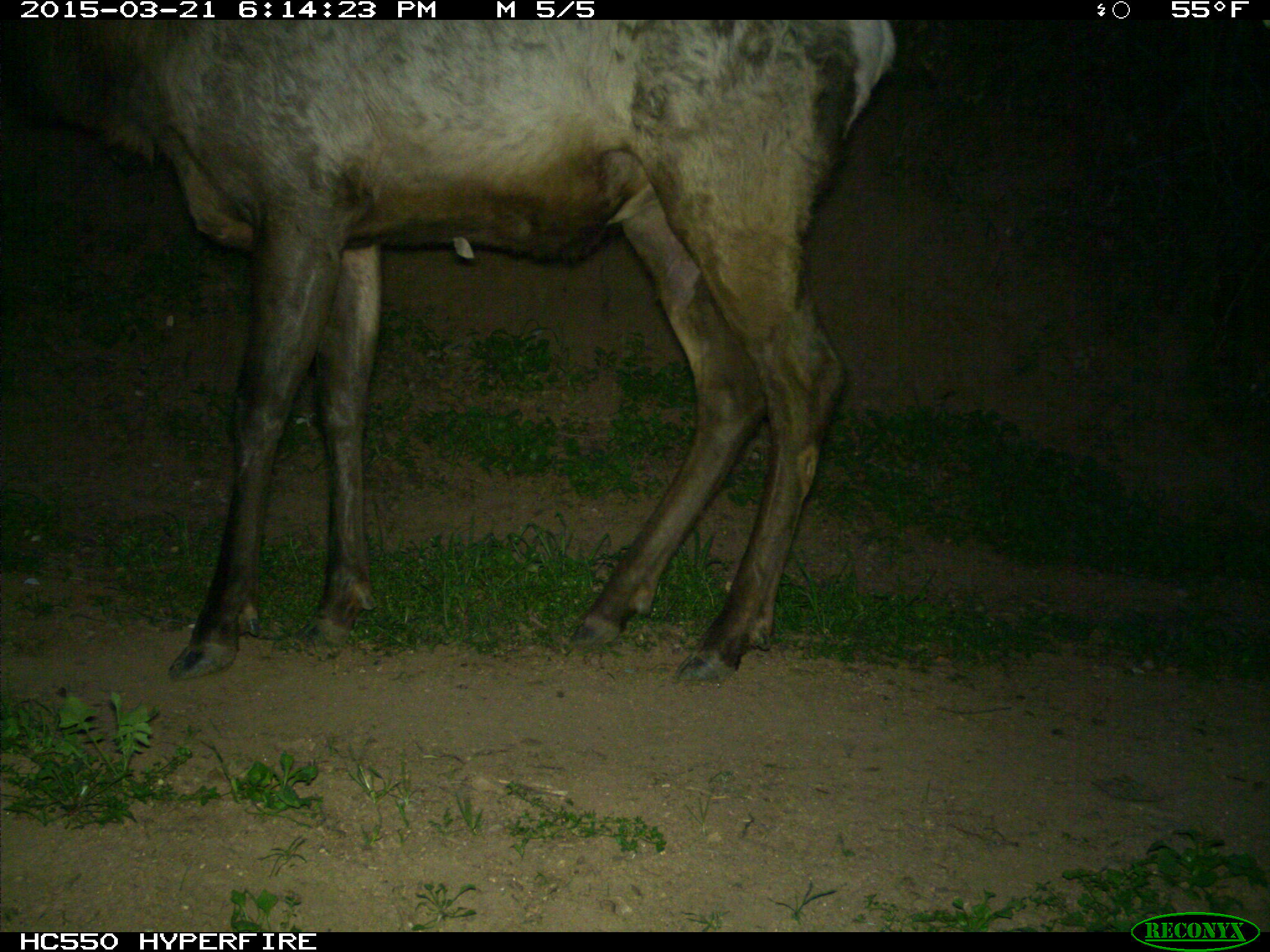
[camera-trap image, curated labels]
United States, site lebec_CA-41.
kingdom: Animalia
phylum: Chordata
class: Mammalia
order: Artiodactyla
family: Cervidae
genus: Cervus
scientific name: Cervus canadensis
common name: elk